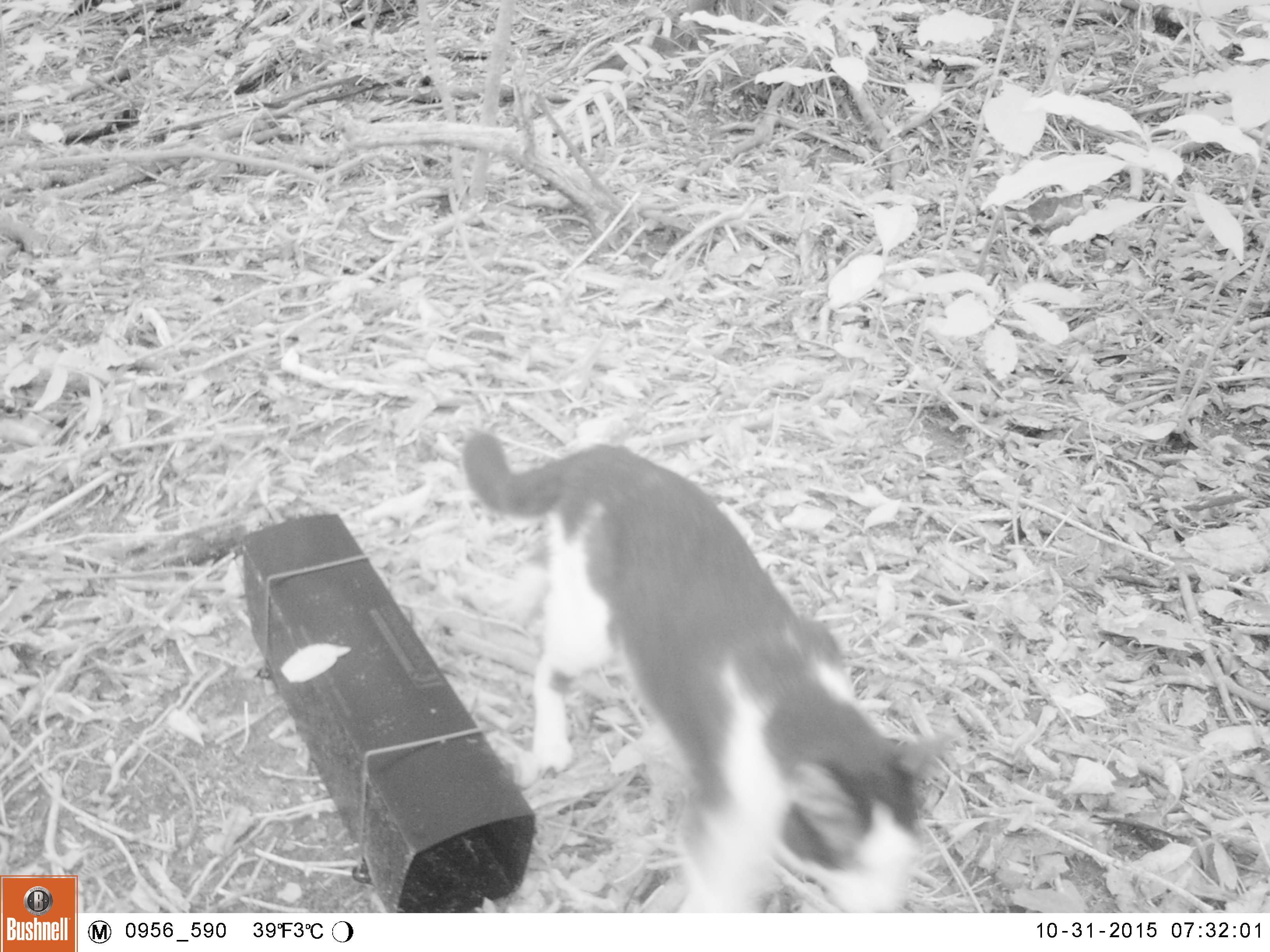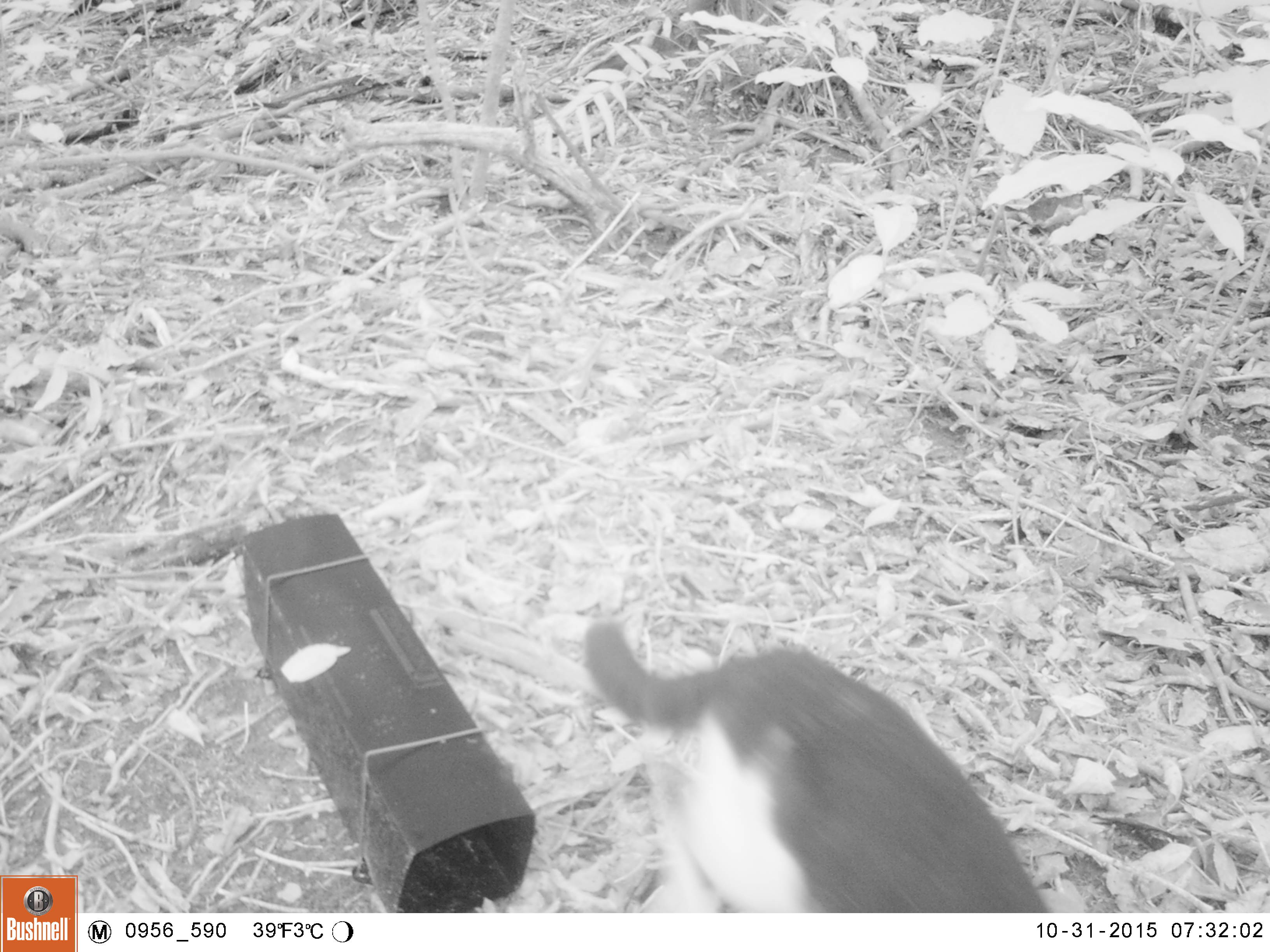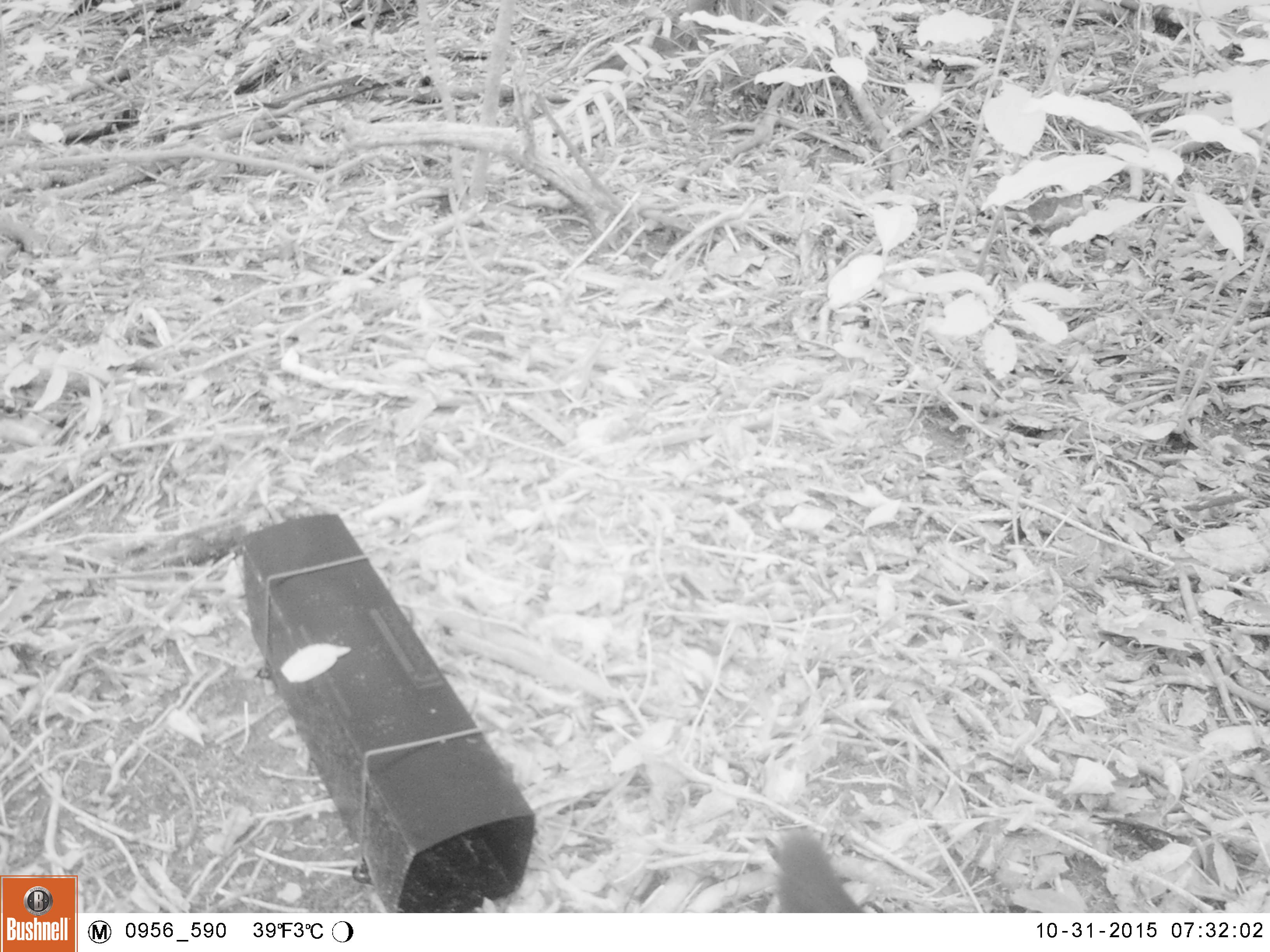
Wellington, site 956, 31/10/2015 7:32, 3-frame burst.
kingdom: Animalia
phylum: Chordata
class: Mammalia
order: Carnivora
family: Felidae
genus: Felis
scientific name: Felis catus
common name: cat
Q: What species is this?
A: Cat (Felis catus).